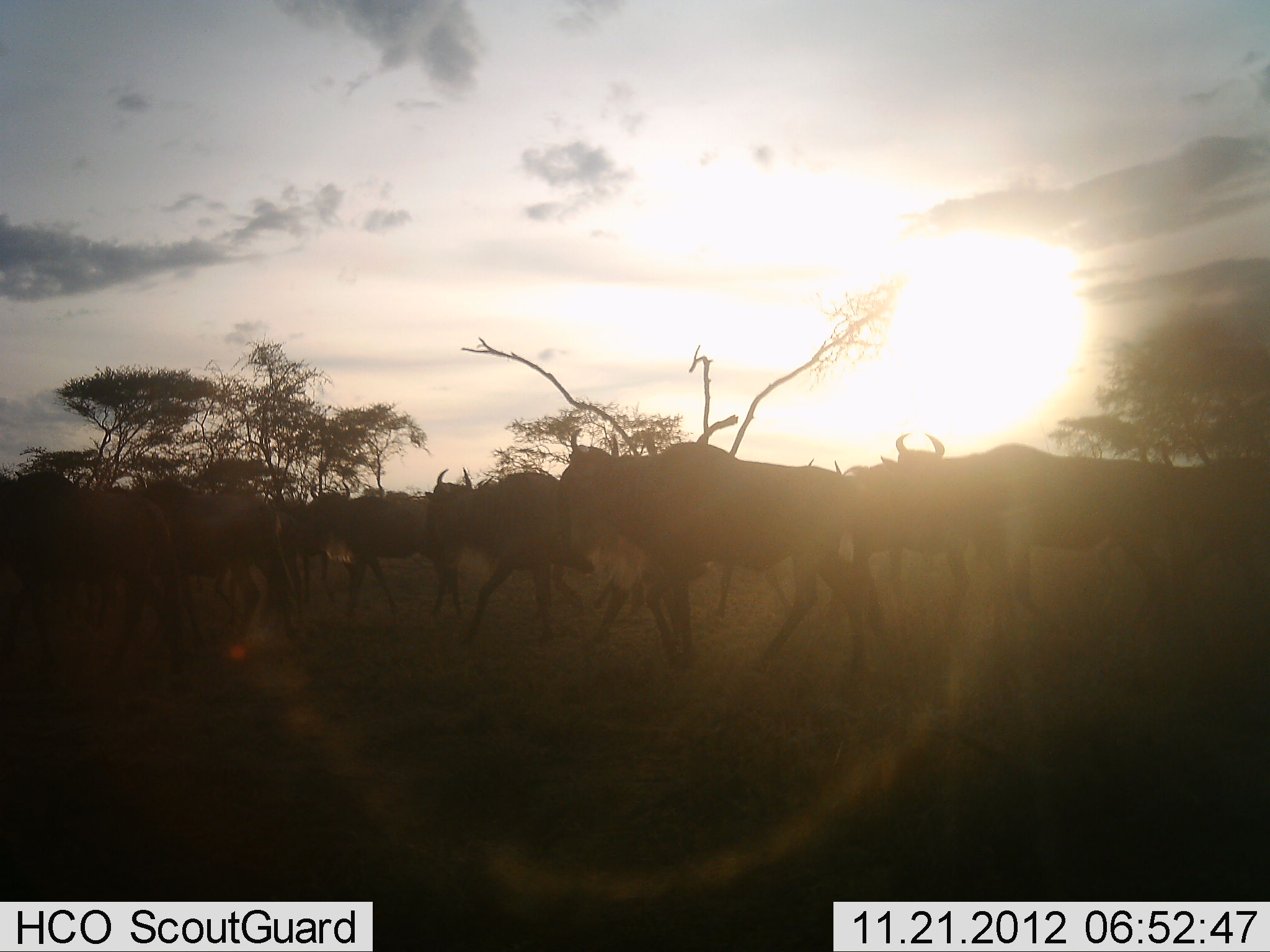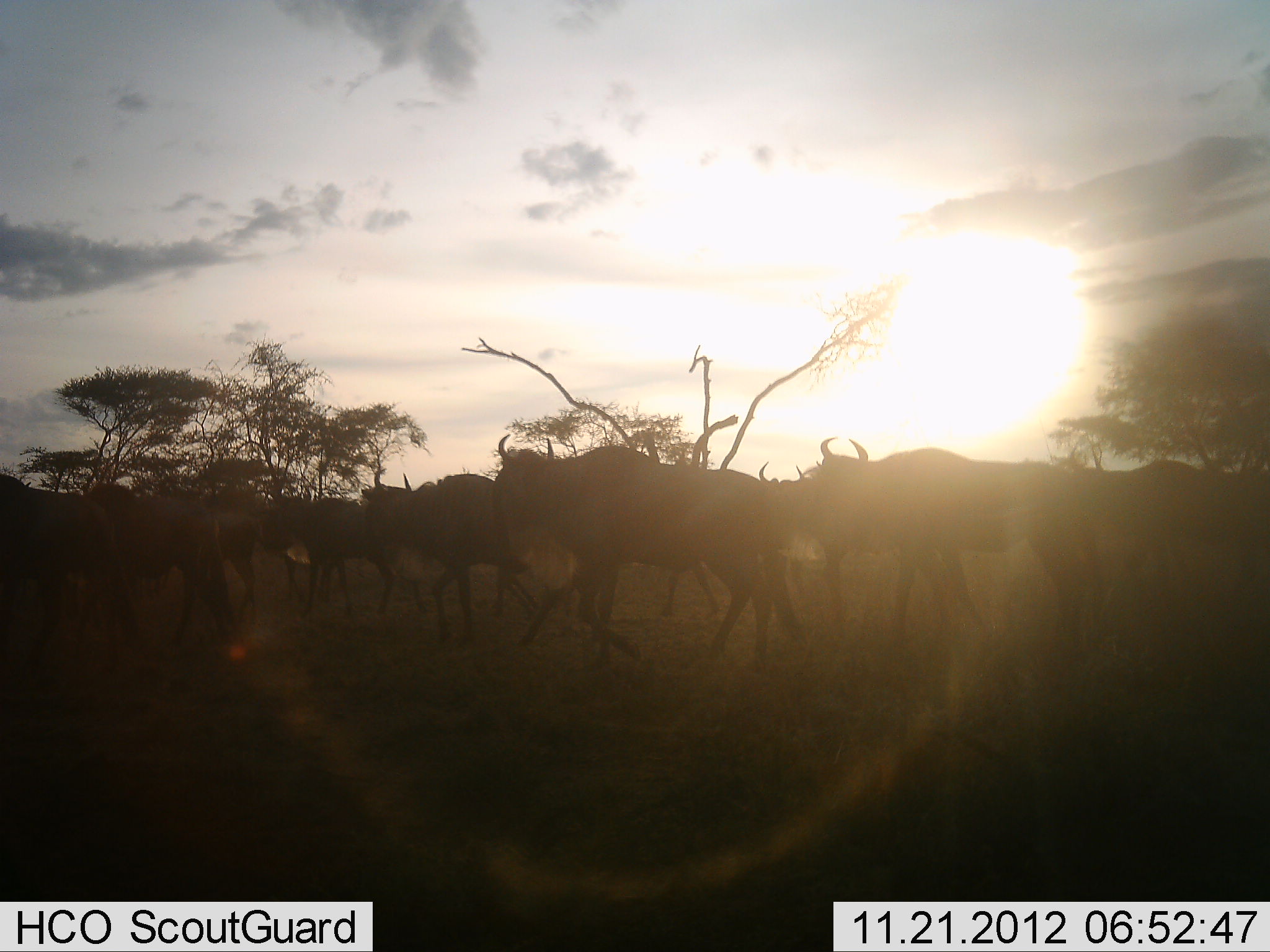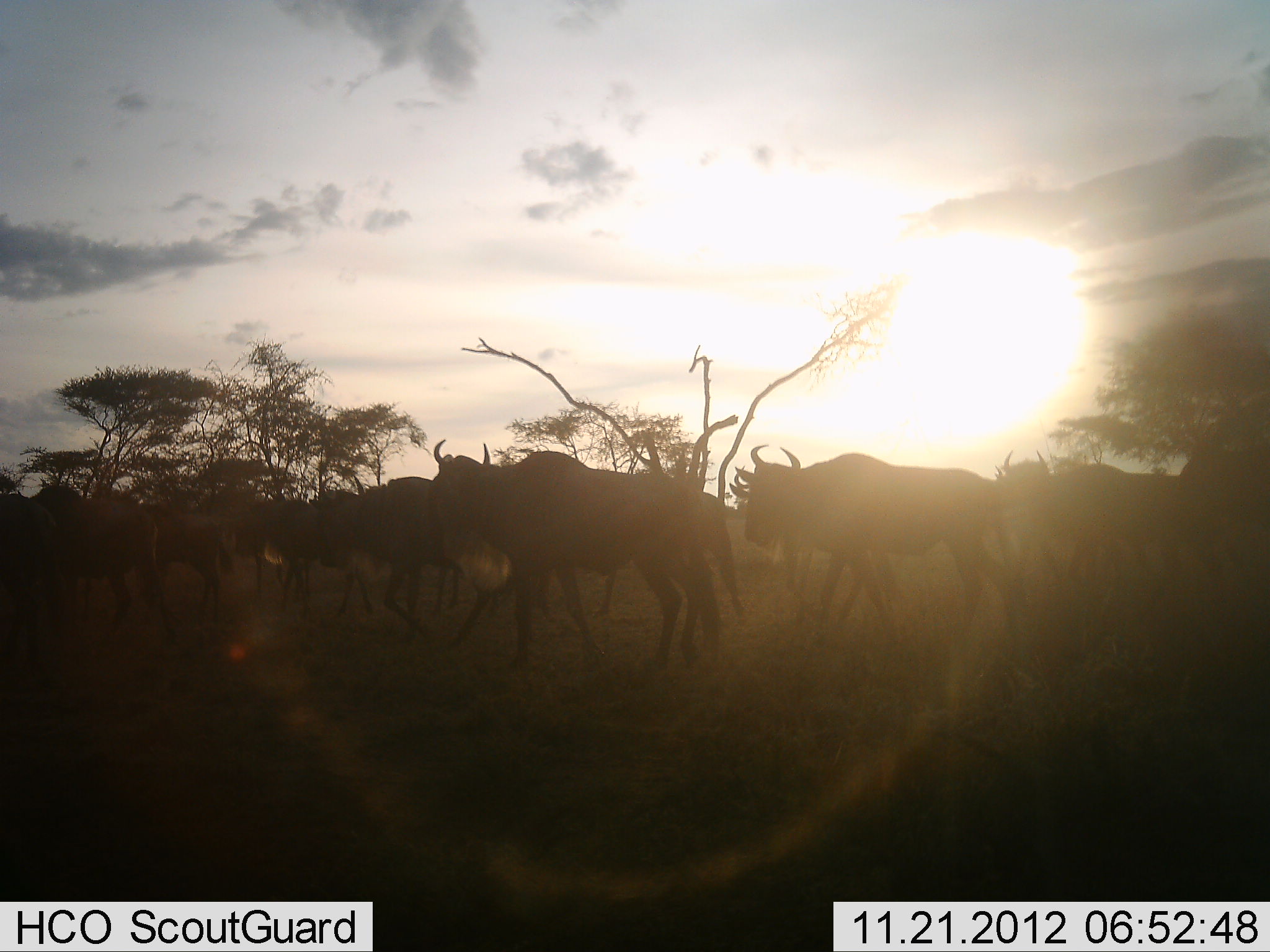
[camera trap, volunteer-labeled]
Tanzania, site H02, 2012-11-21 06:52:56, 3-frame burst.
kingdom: Animalia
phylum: Chordata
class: Mammalia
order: Artiodactyla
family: Bovidae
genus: Connochaetes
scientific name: Connochaetes taurinus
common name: blue wildebeest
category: wildebeest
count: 11-50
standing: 20%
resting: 0%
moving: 80%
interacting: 0%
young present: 0%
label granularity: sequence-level